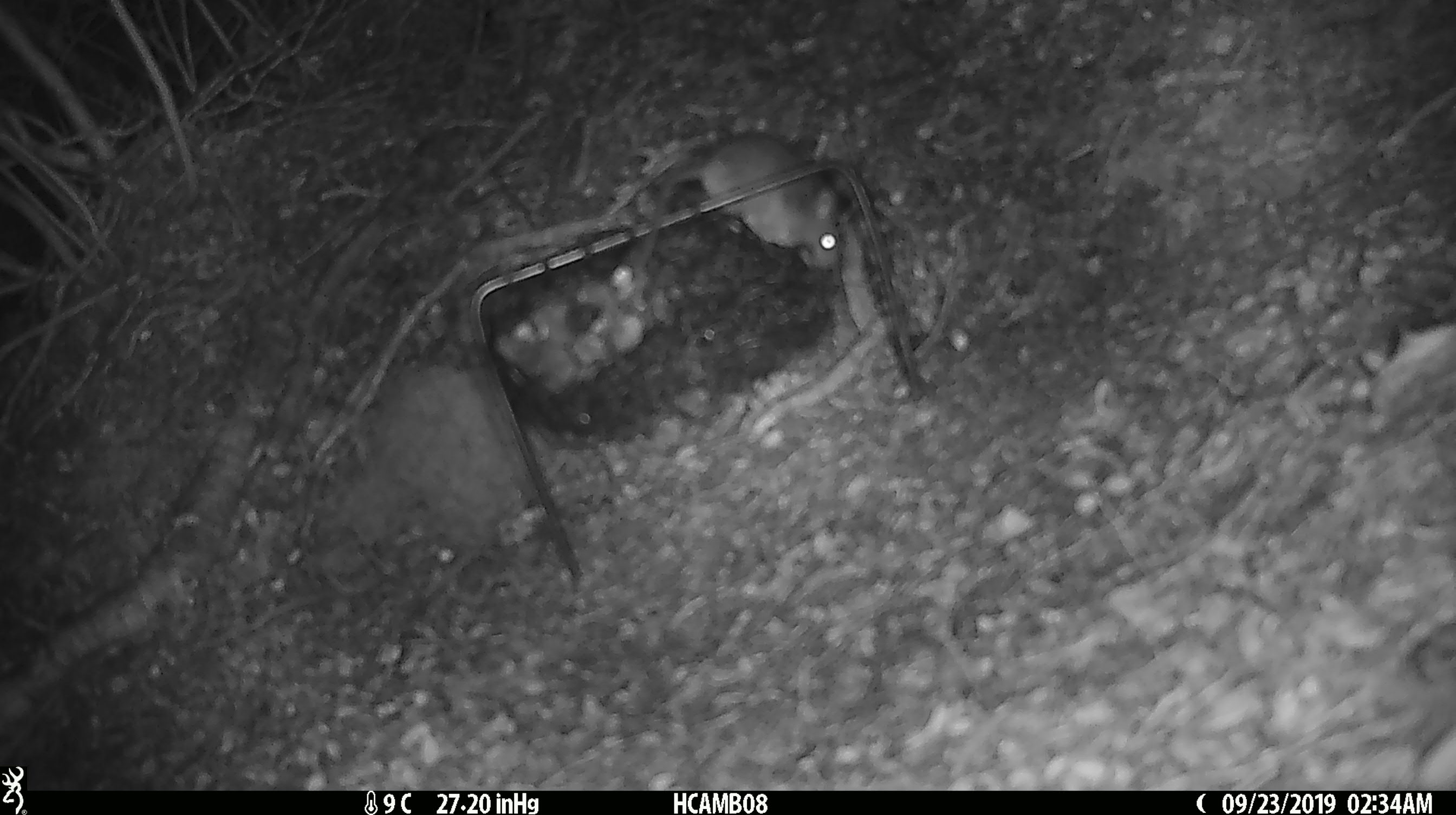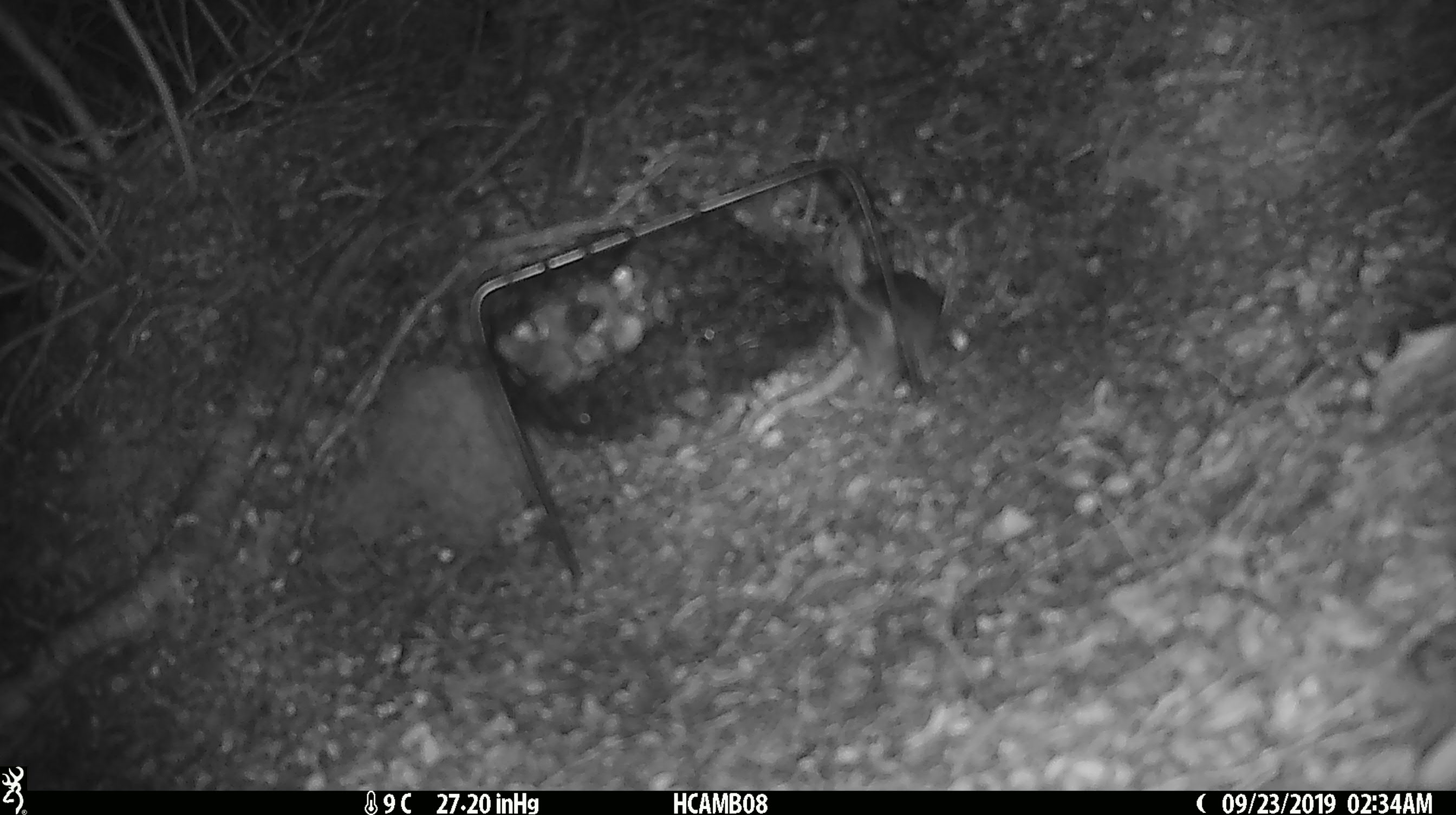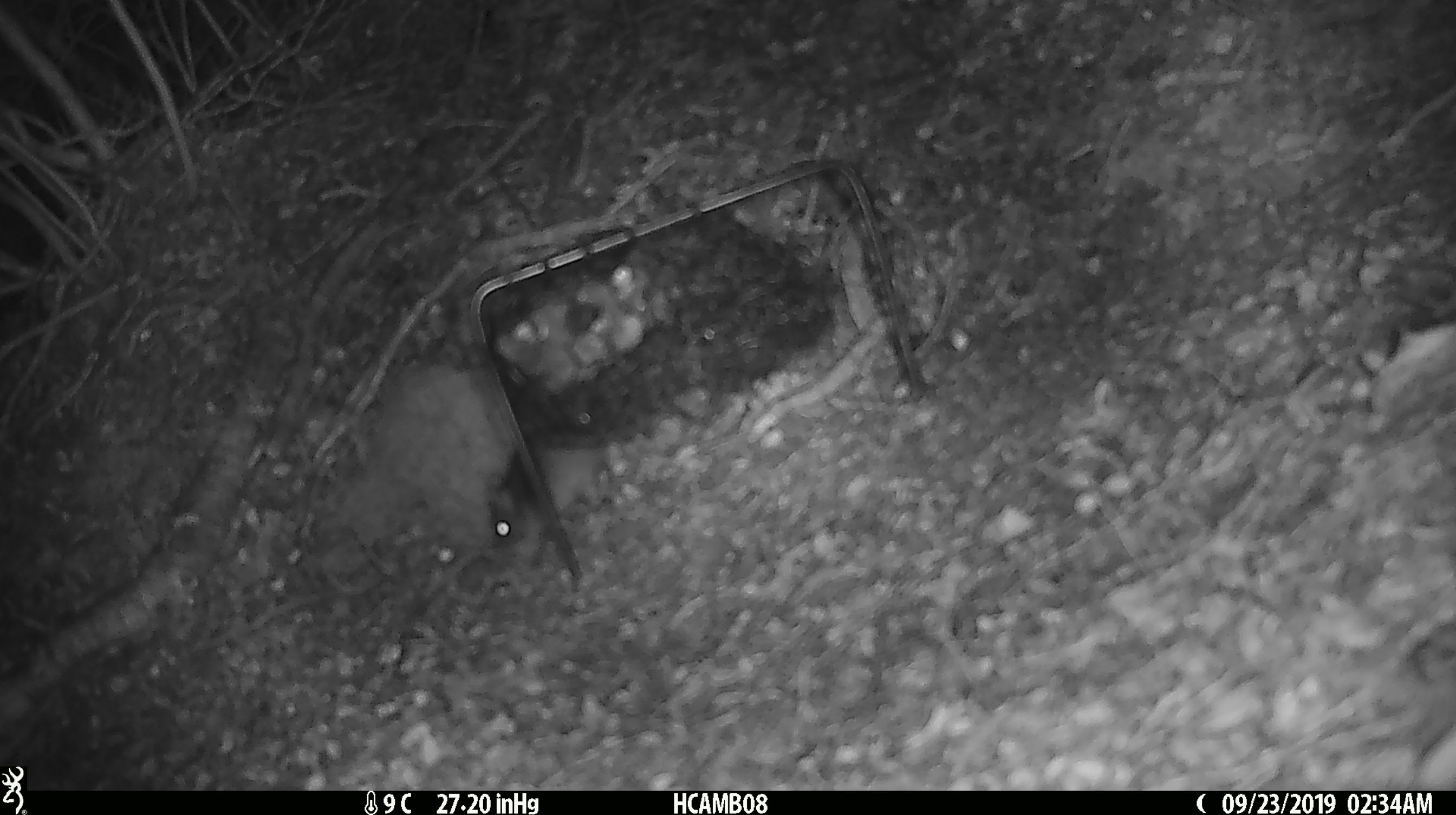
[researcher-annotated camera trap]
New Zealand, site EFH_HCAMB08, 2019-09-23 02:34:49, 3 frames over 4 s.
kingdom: Animalia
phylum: Chordata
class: Mammalia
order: Rodentia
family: Muridae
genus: Mus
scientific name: Mus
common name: mouse